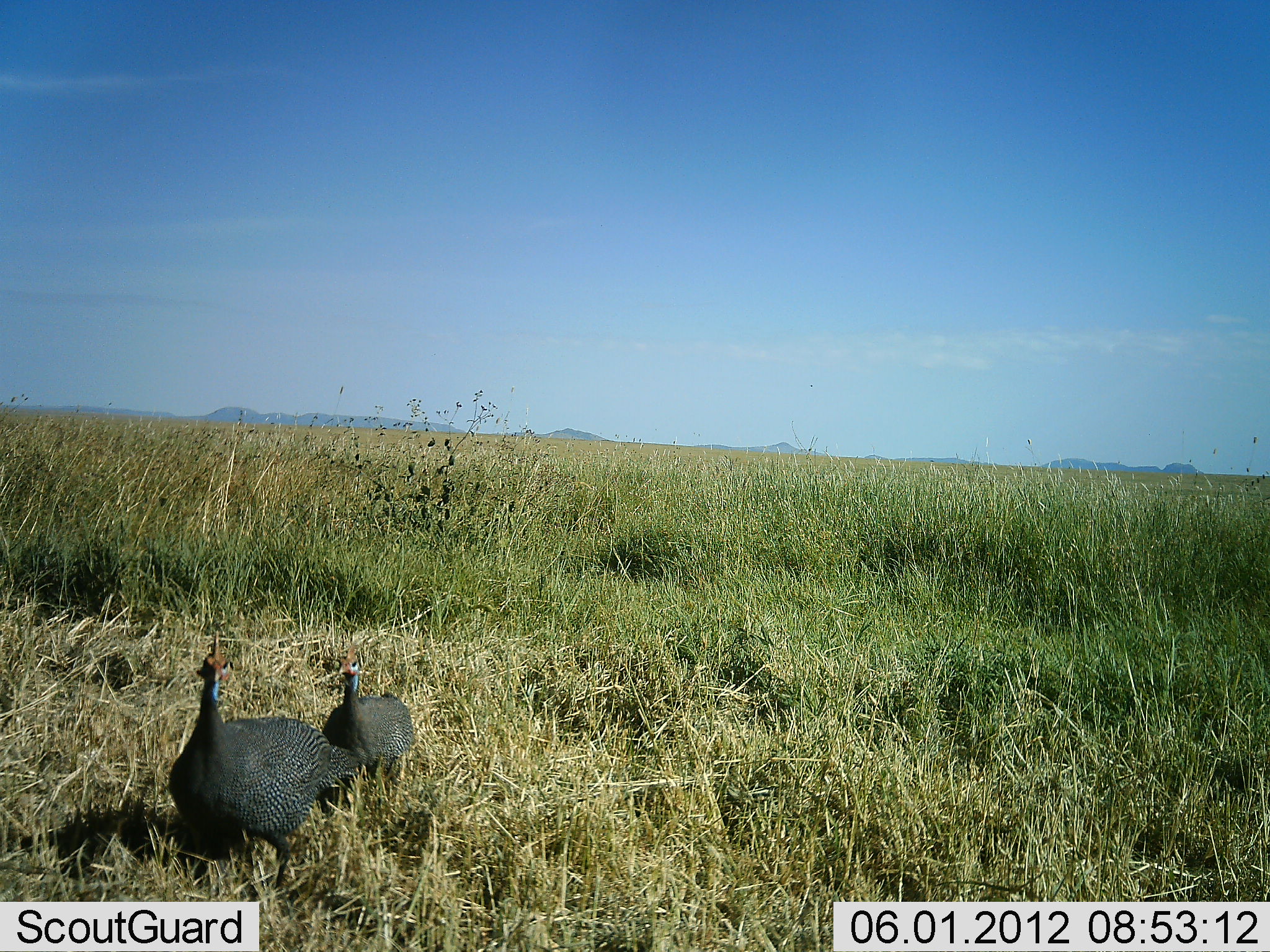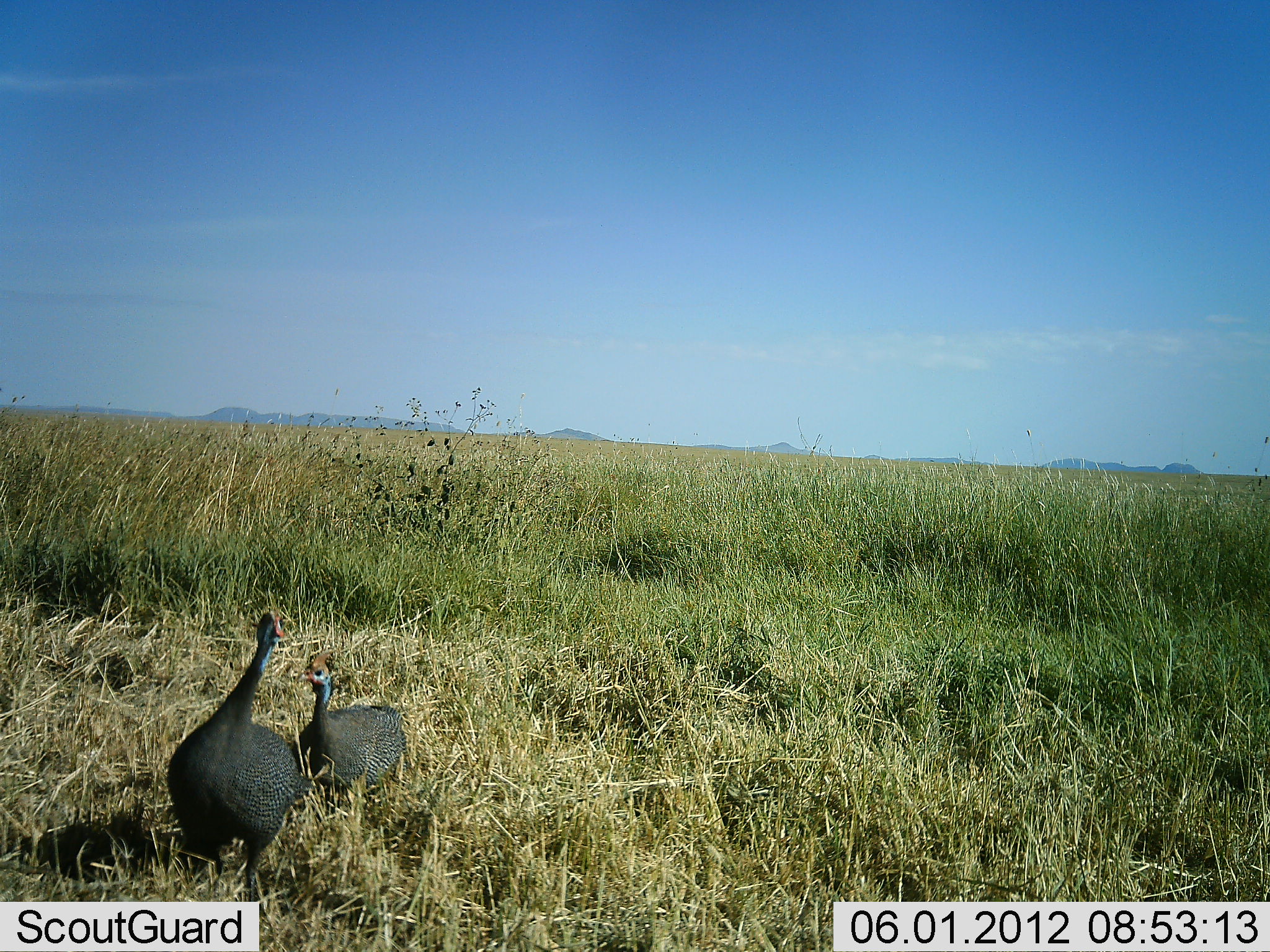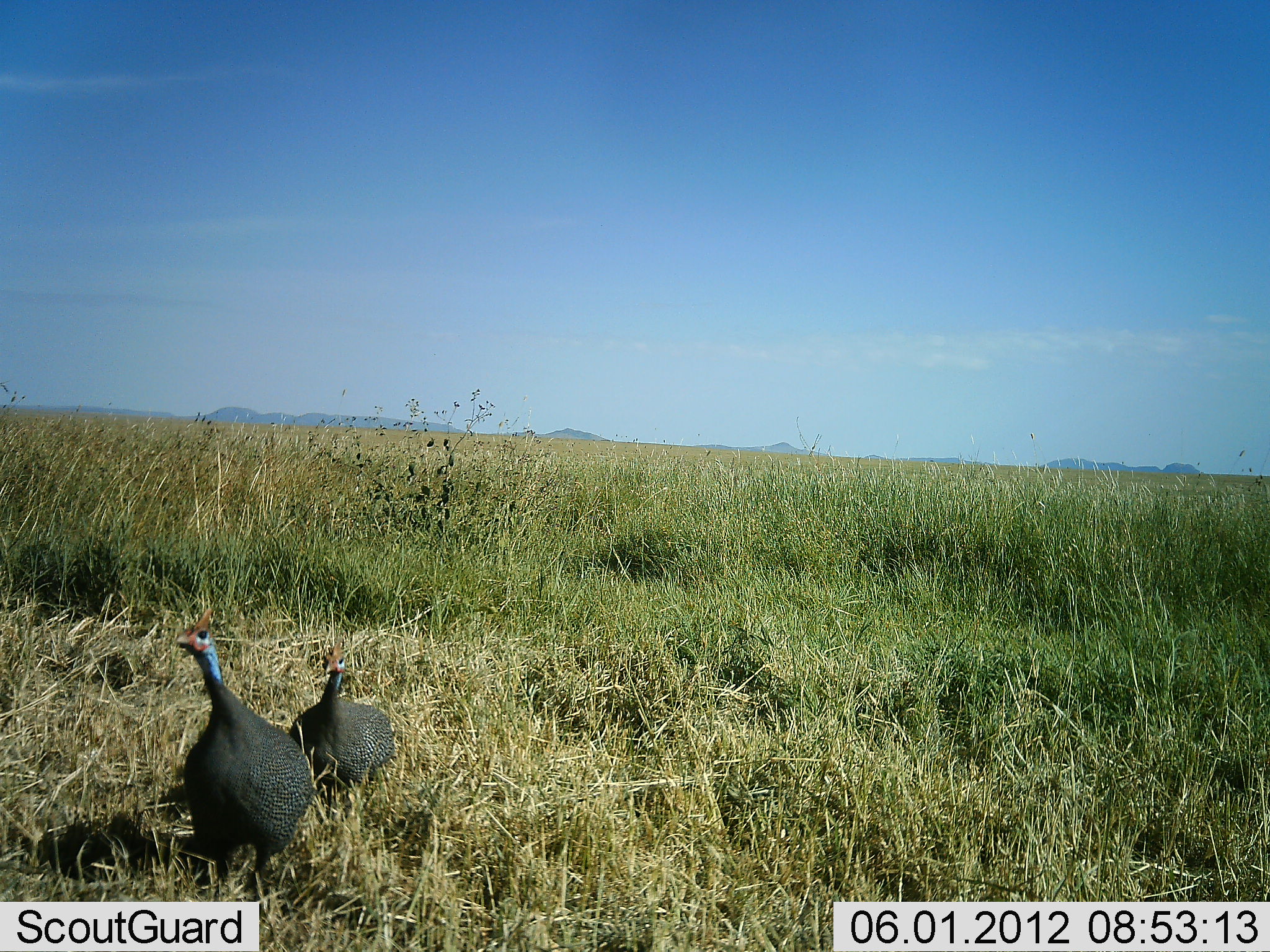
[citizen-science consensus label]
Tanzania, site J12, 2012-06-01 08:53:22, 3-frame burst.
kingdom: Animalia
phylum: Chordata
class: Aves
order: Galliformes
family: Numididae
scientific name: Numididae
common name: guinea fowl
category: guineafowl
Guineafowl (guinea fowl) (Numididae), count 2. Behavior (volunteer vote fractions): standing 40%, resting 0%, moving 60%, interacting 0%. Young present (vote fraction): 0%. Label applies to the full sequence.